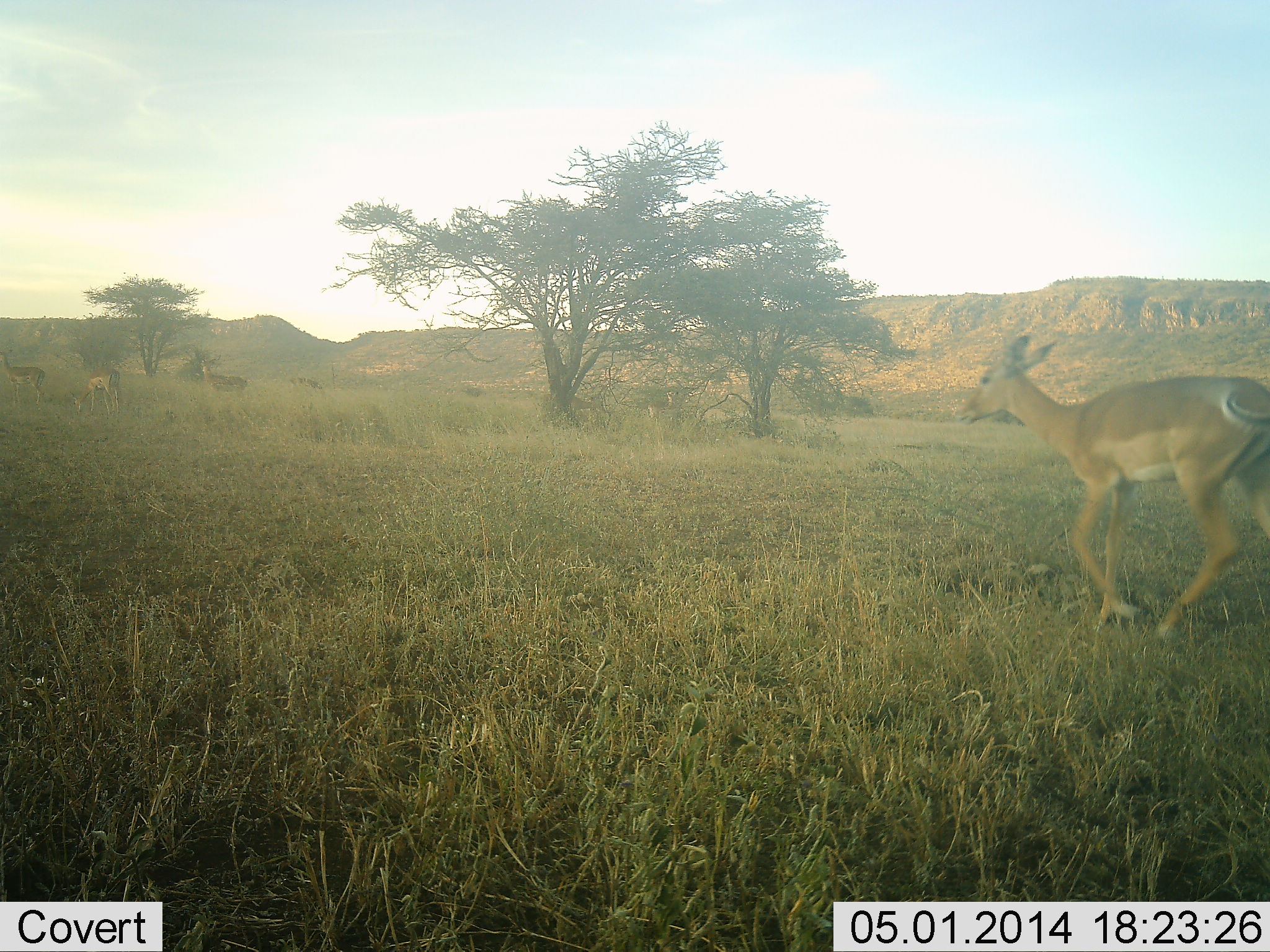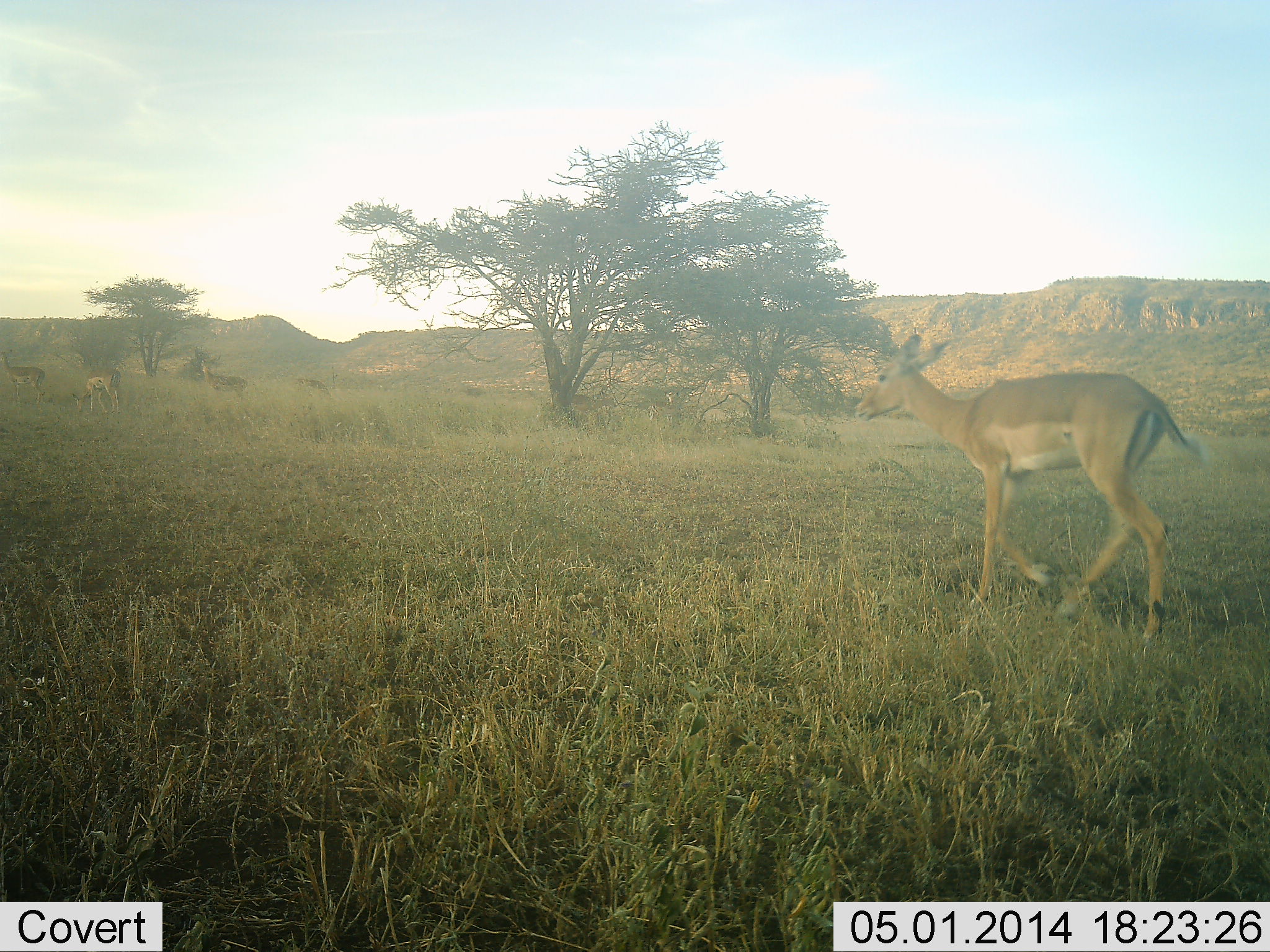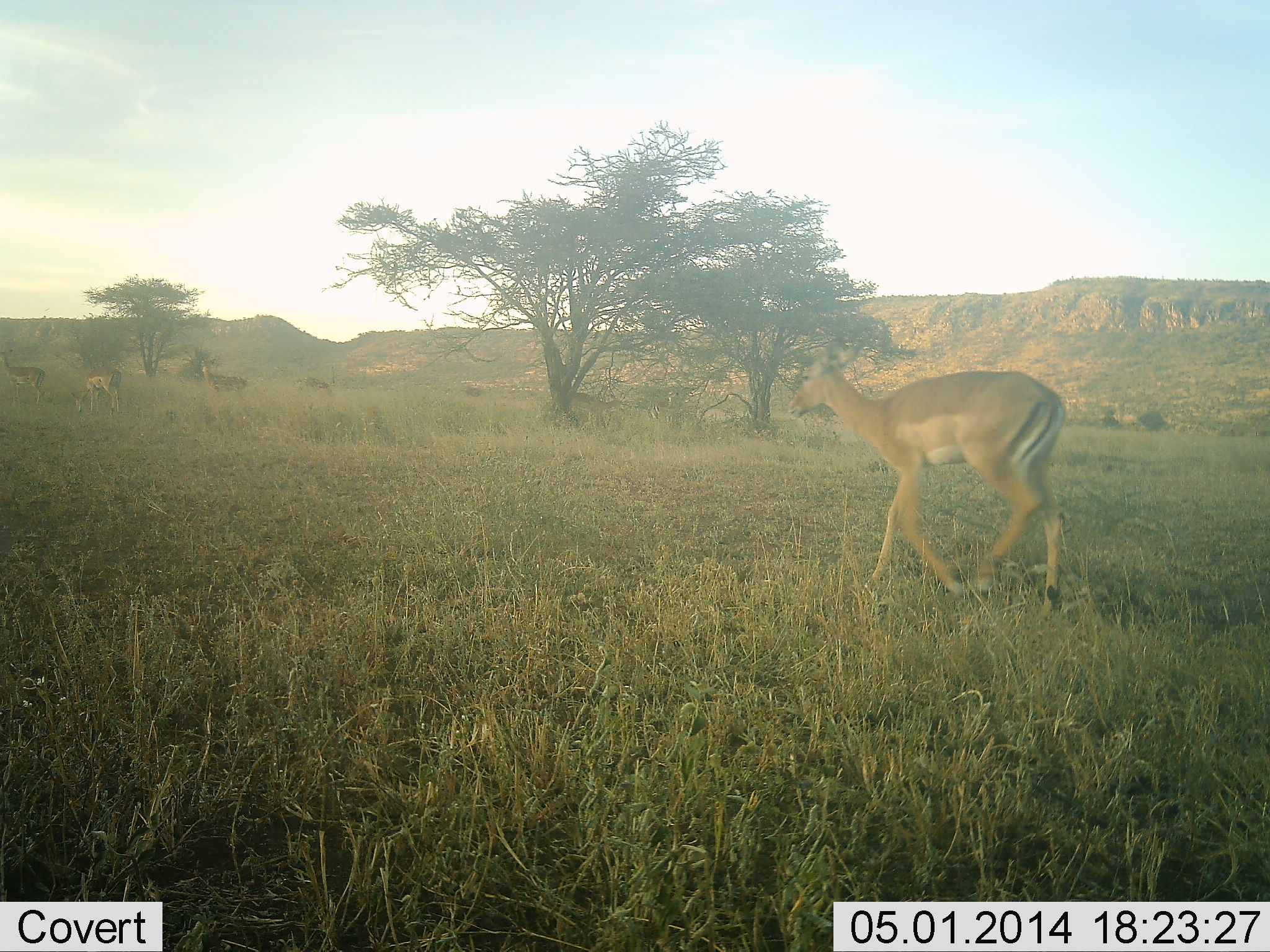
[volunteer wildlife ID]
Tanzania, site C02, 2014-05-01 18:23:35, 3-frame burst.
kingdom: Animalia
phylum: Chordata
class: Mammalia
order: Artiodactyla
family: Bovidae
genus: Aepyceros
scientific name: Aepyceros melampus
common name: impala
Impala (Aepyceros melampus), count 5. Behavior (volunteer vote fractions): standing 60%, resting 0%, moving 90%, interacting 0%. Young present (vote fraction): 0%. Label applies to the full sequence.